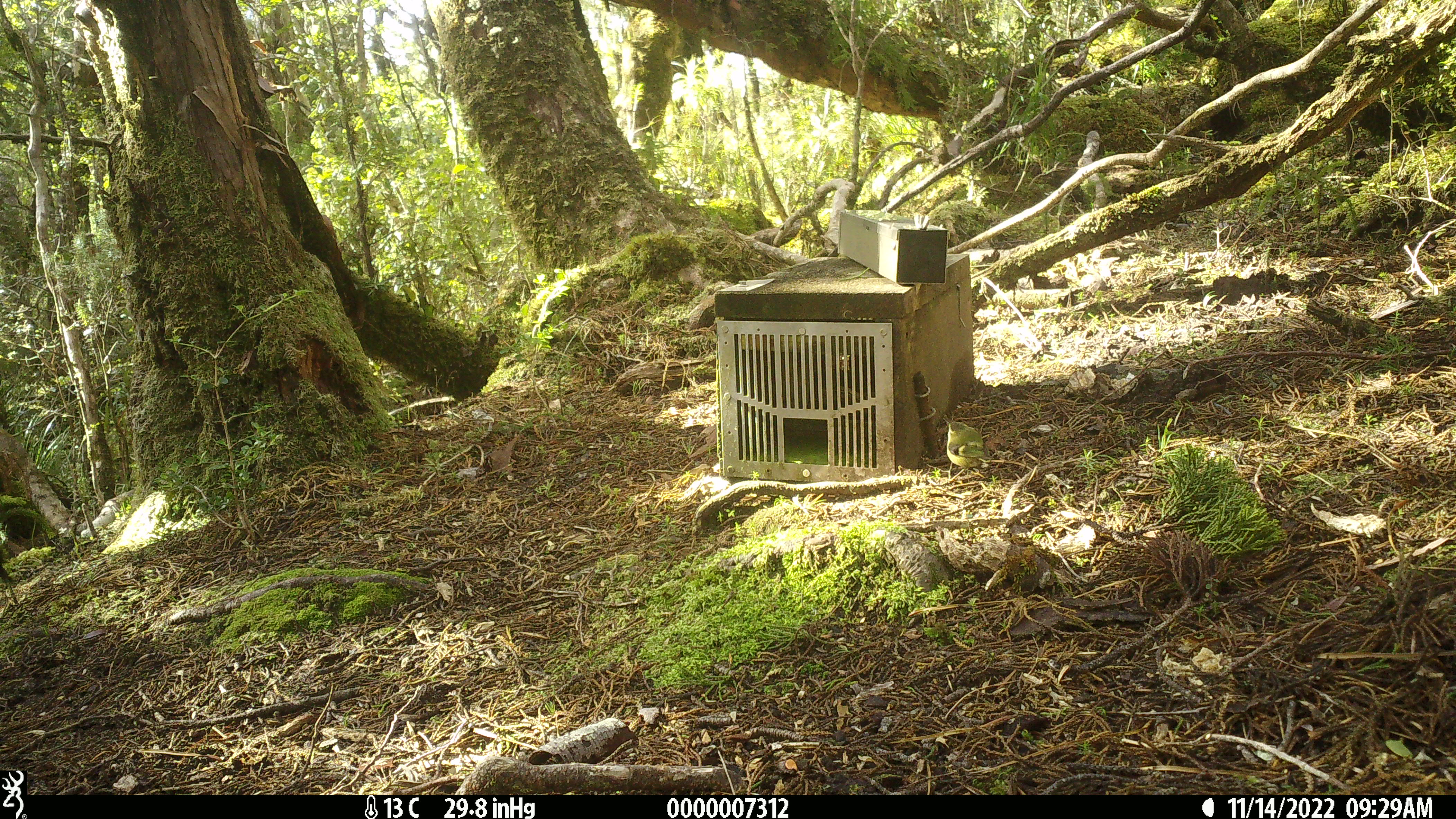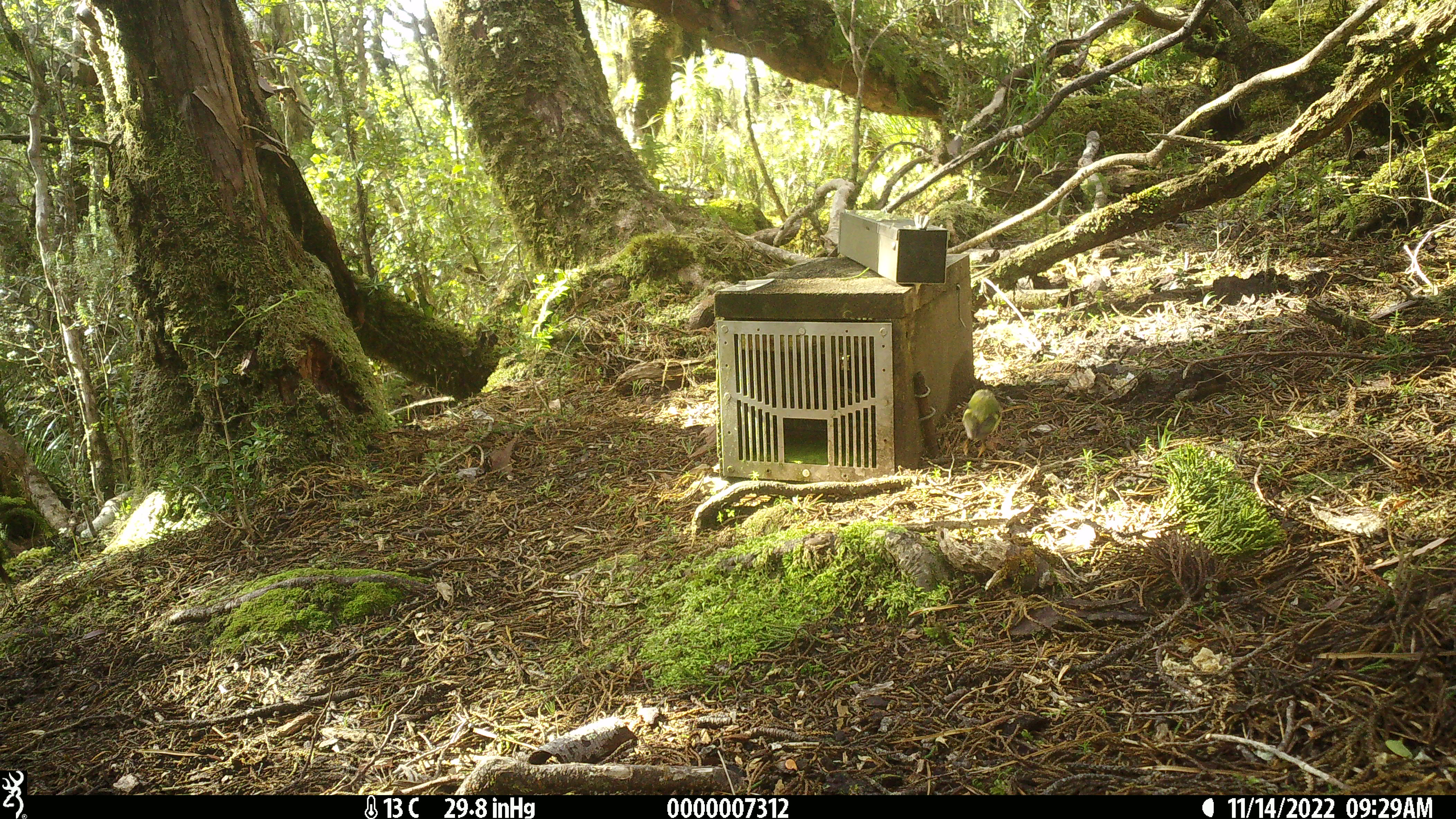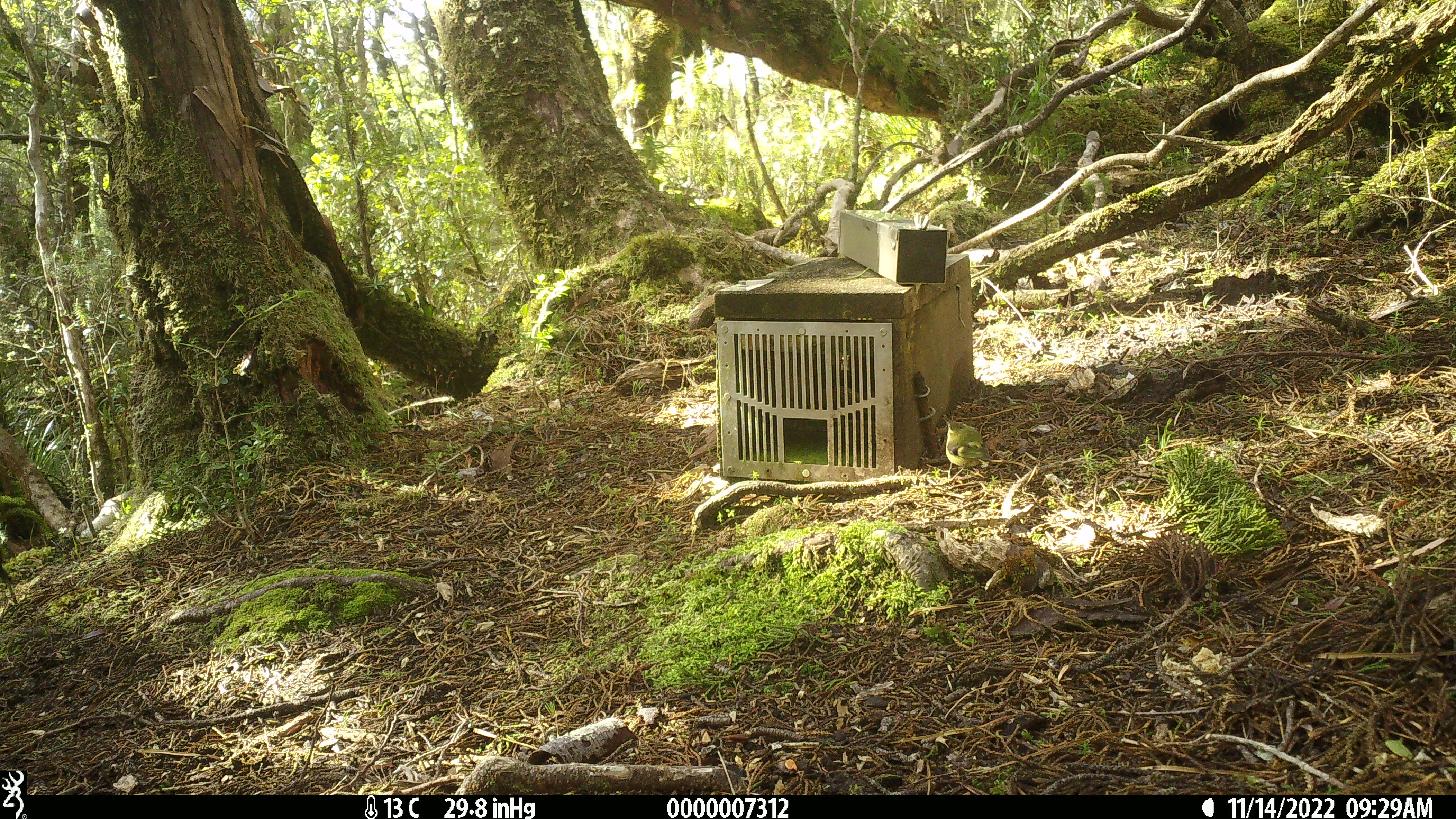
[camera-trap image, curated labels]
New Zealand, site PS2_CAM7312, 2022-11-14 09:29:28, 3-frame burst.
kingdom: Animalia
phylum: Chordata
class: Aves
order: Passeriformes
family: Acanthisittidae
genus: Acanthisitta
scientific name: Acanthisitta chloris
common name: rifleman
Rifleman (Acanthisitta chloris).